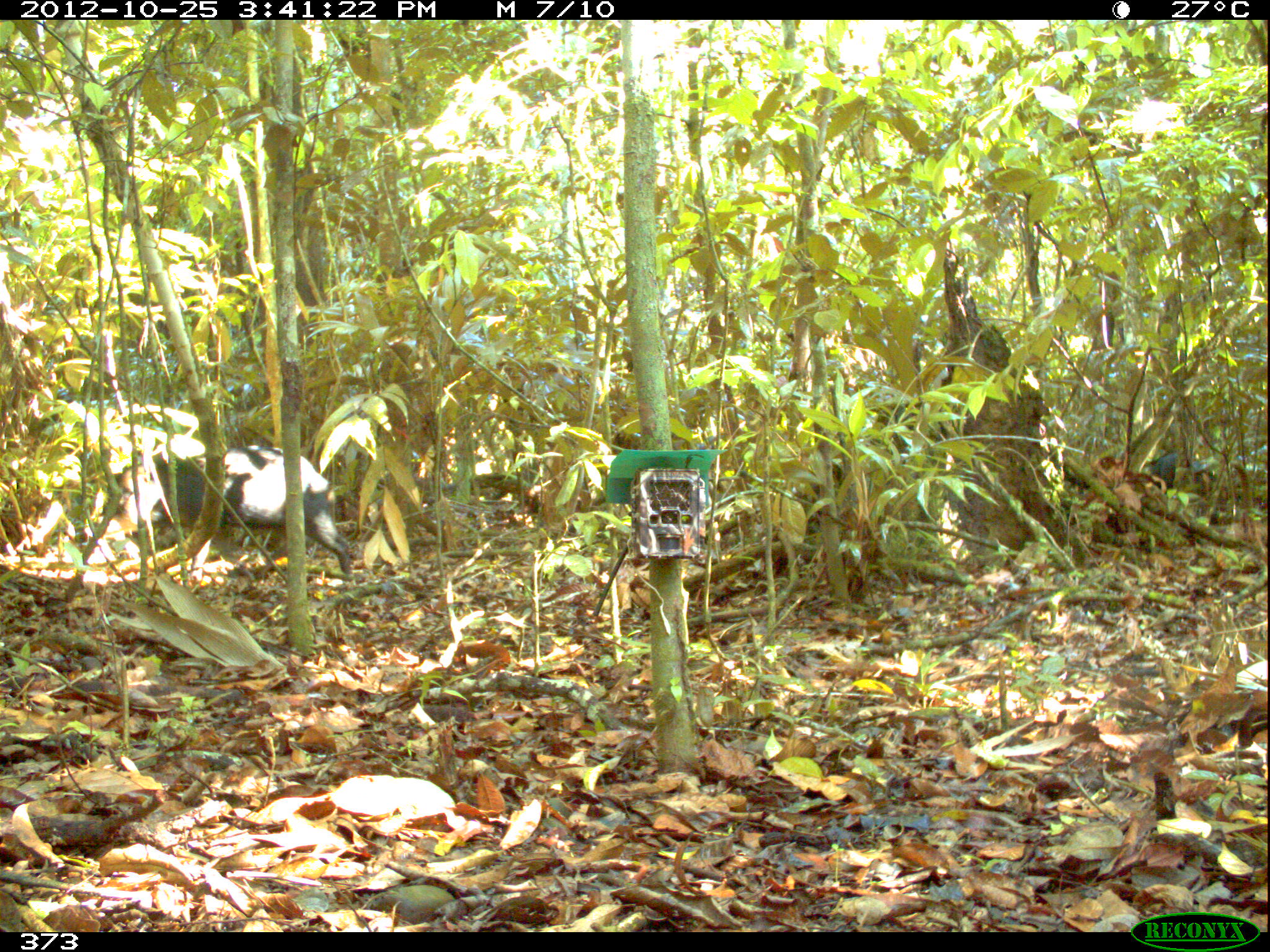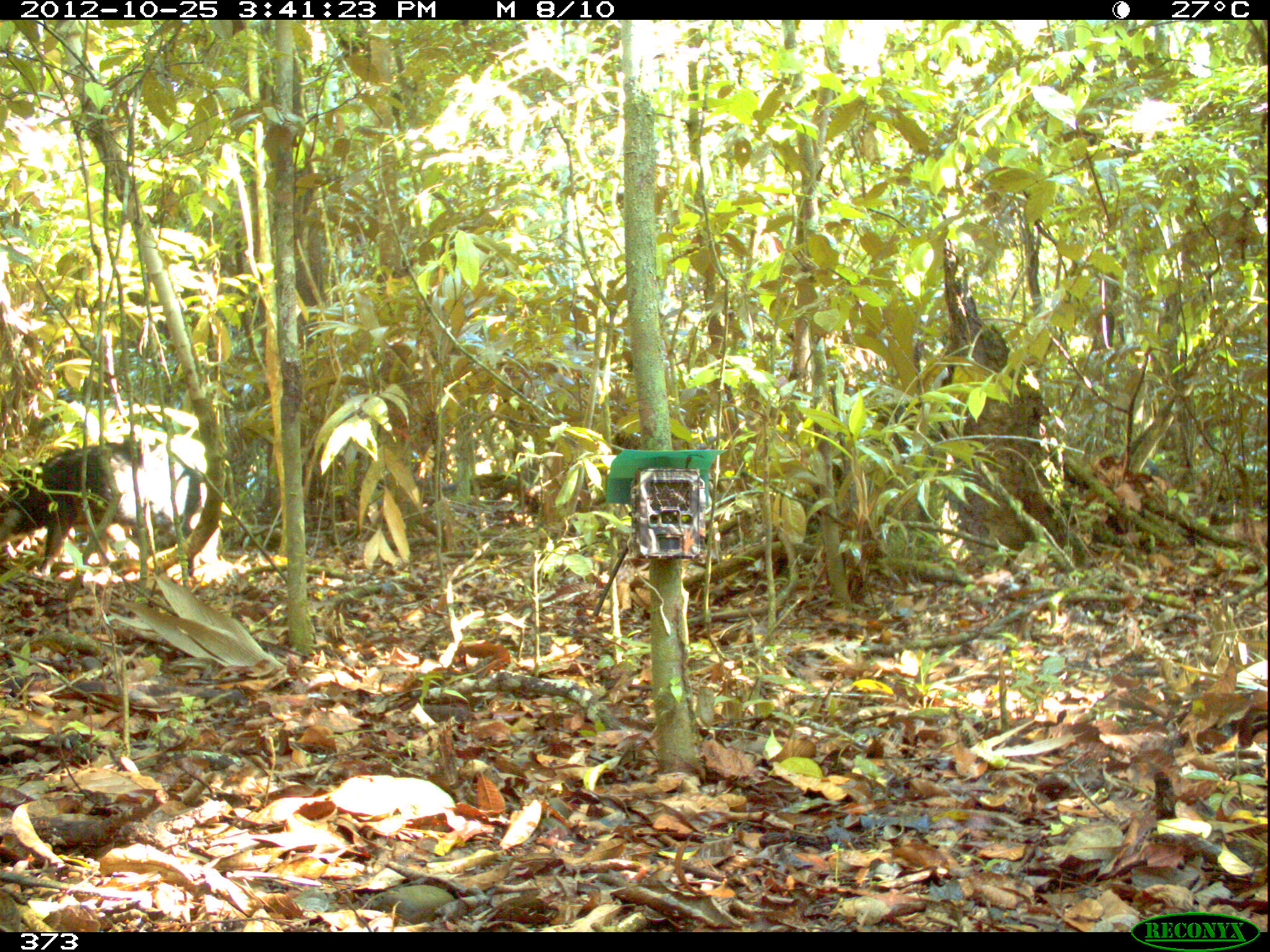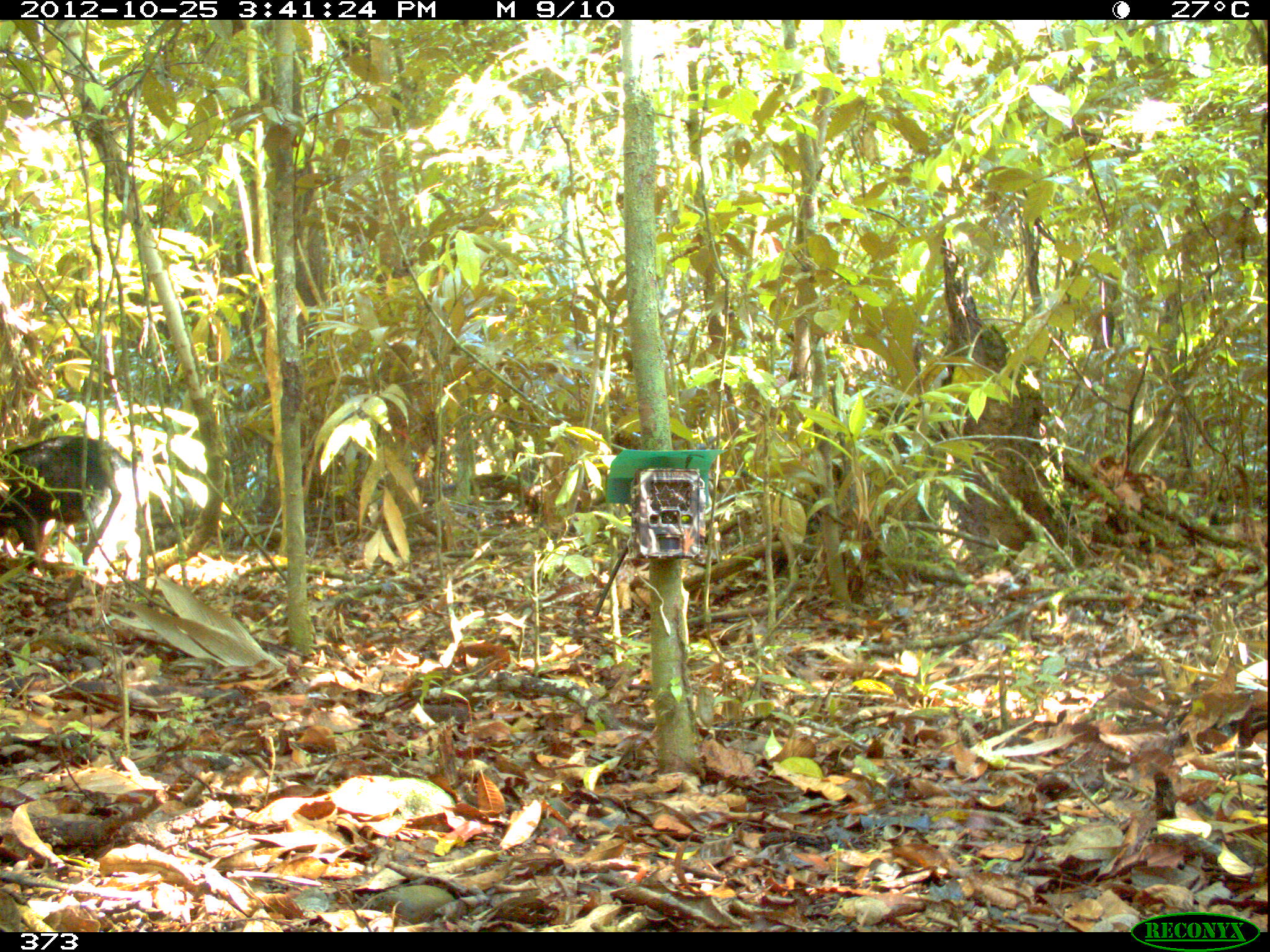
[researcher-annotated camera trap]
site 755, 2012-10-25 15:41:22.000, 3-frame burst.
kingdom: Animalia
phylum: Chordata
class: Mammalia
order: Artiodactyla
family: Tayassuidae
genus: Tayassu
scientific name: Tayassu pecari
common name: white-lipped peccary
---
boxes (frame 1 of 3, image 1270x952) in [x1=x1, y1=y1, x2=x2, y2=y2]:
tayassu pecari: [x1=106, y1=443, x2=353, y2=576]; [x1=1145, y1=450, x2=1226, y2=500]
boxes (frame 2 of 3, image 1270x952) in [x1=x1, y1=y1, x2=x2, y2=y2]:
tayassu pecari: [x1=1, y1=440, x2=221, y2=580]; [x1=1128, y1=457, x2=1162, y2=519]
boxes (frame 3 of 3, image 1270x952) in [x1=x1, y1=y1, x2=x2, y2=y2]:
tayassu pecari: [x1=0, y1=434, x2=140, y2=567]